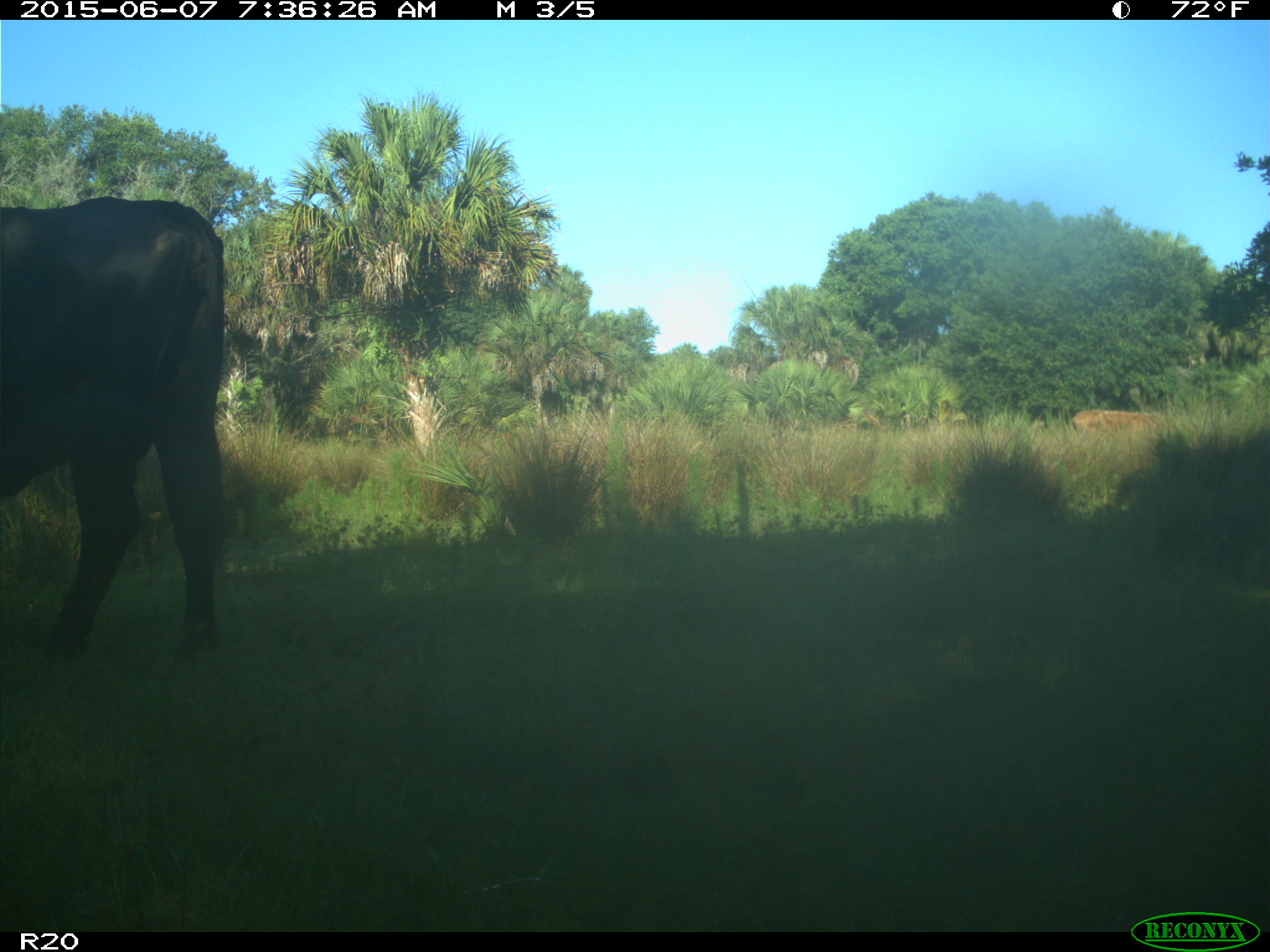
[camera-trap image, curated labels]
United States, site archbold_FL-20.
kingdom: Animalia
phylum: Chordata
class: Mammalia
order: Artiodactyla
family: Bovidae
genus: Bos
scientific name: Bos taurus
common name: domestic cow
Bos taurus (domestic cow).